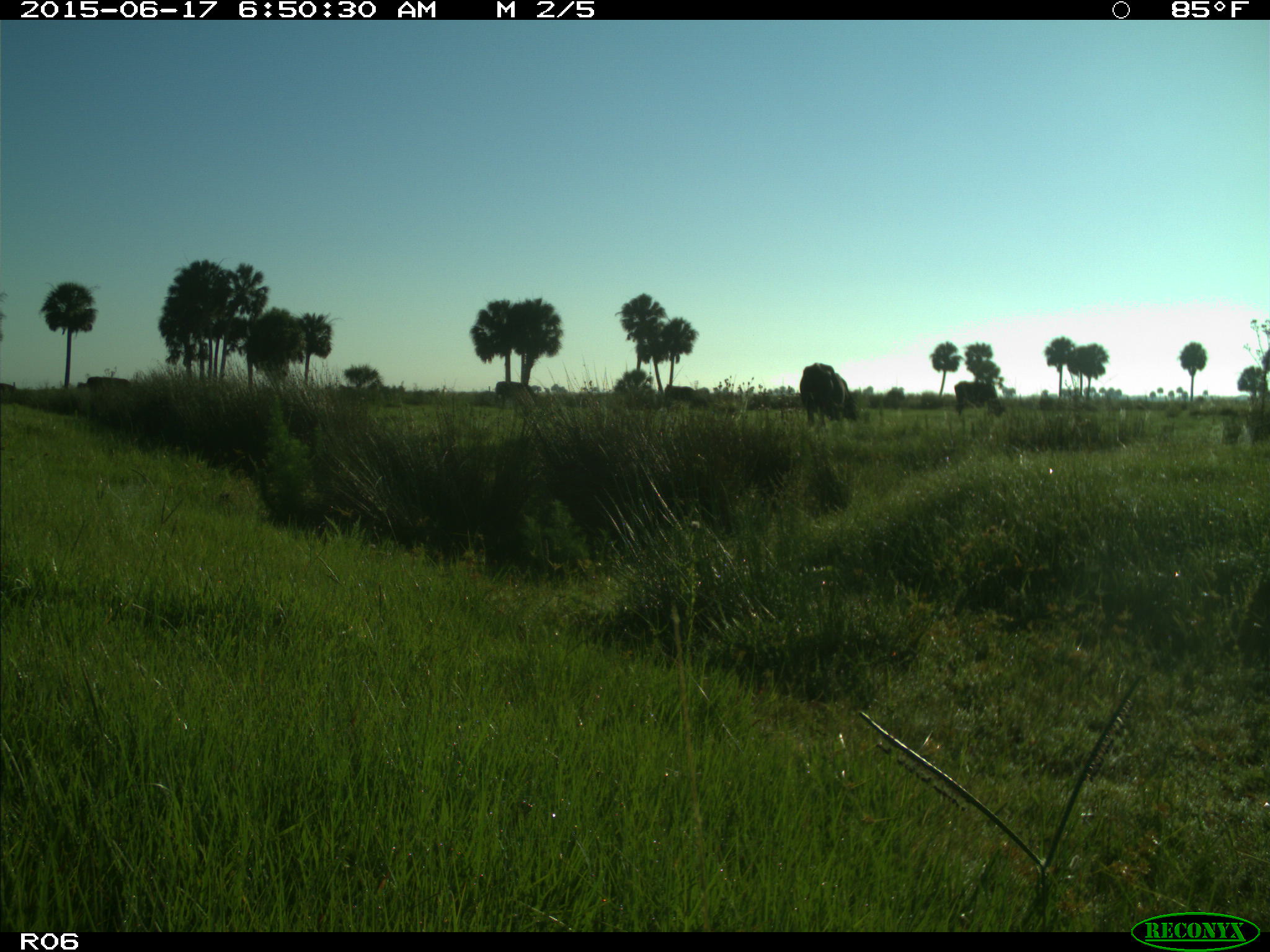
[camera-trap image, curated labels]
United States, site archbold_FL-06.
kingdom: Animalia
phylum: Chordata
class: Mammalia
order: Artiodactyla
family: Bovidae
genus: Bos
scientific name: Bos taurus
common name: domestic cow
Bos taurus (domestic cow).